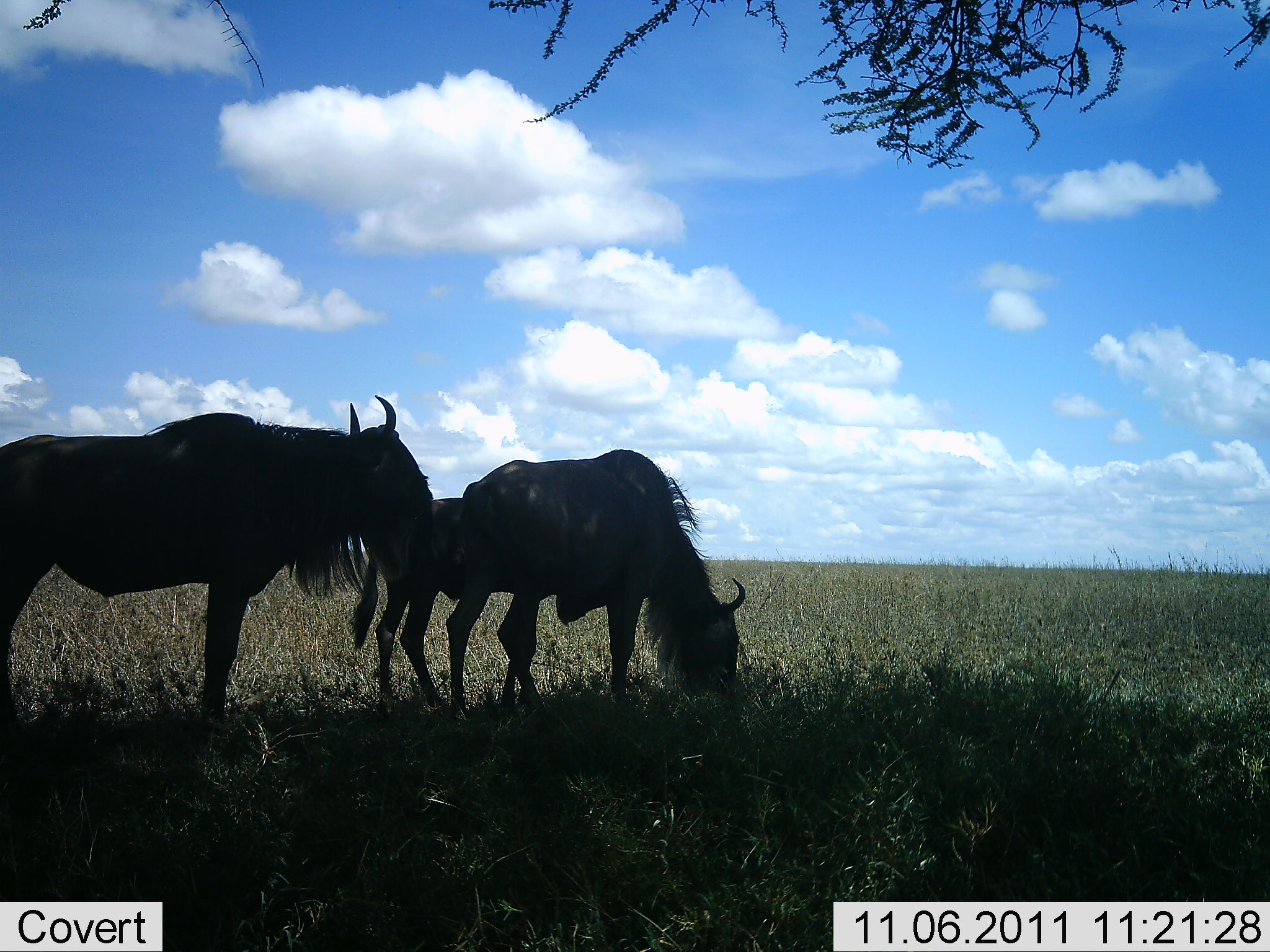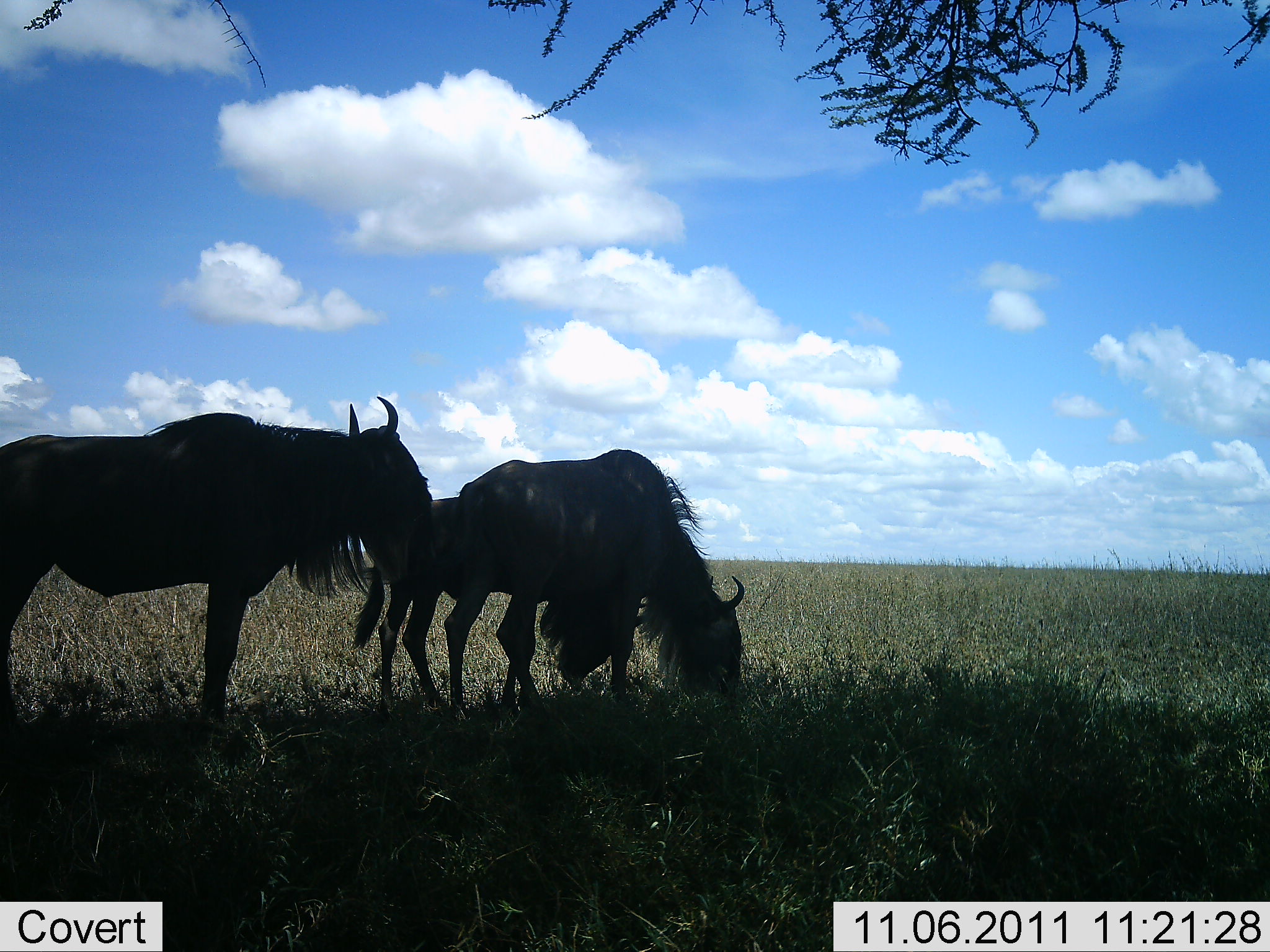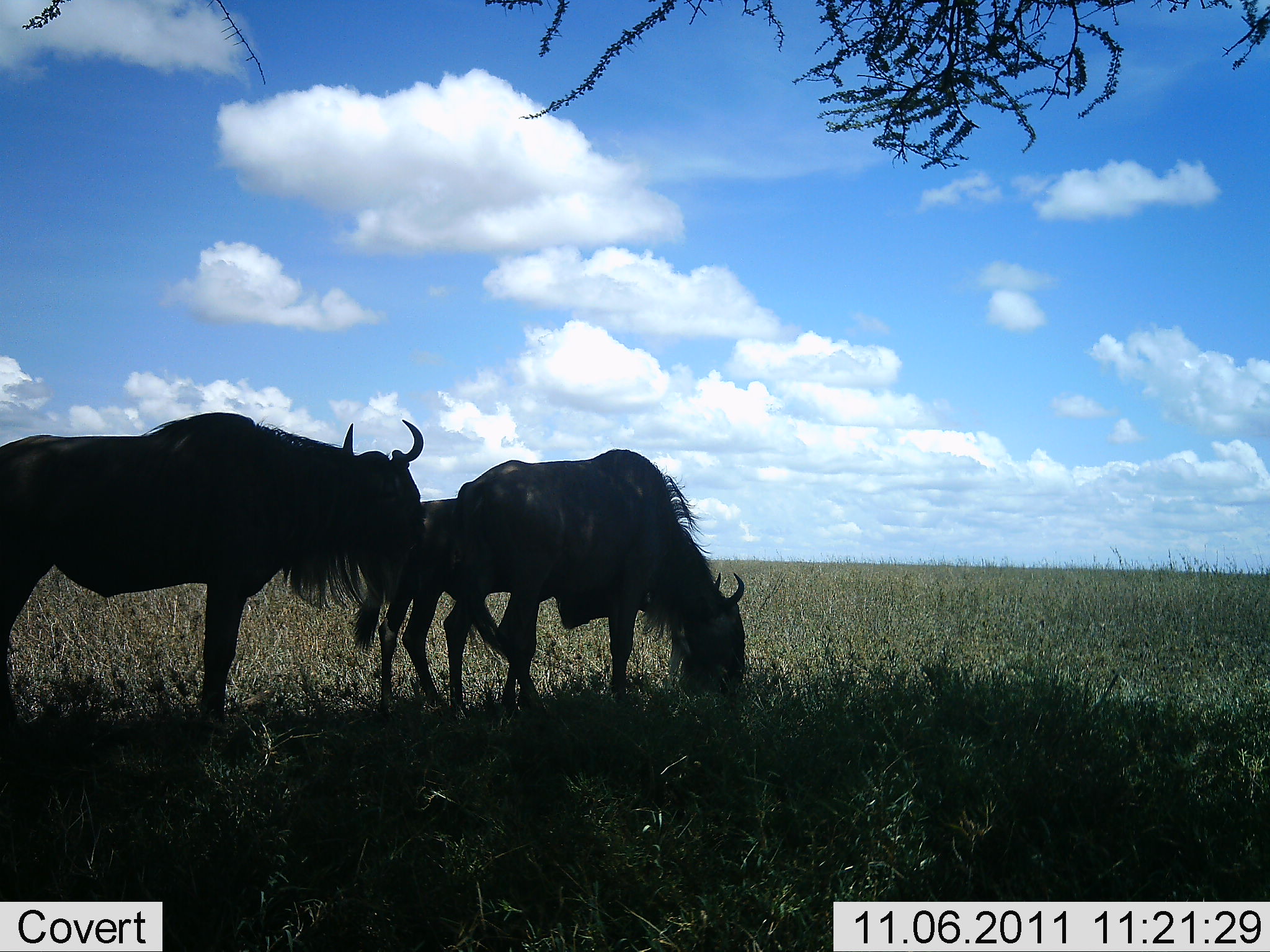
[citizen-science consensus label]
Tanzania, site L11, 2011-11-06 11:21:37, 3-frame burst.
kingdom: Animalia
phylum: Chordata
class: Mammalia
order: Artiodactyla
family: Bovidae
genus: Connochaetes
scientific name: Connochaetes taurinus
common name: blue wildebeest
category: wildebeest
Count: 3.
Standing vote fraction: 75%.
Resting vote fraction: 8%.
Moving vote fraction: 0%.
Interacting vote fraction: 0%.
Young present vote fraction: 25%.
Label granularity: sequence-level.